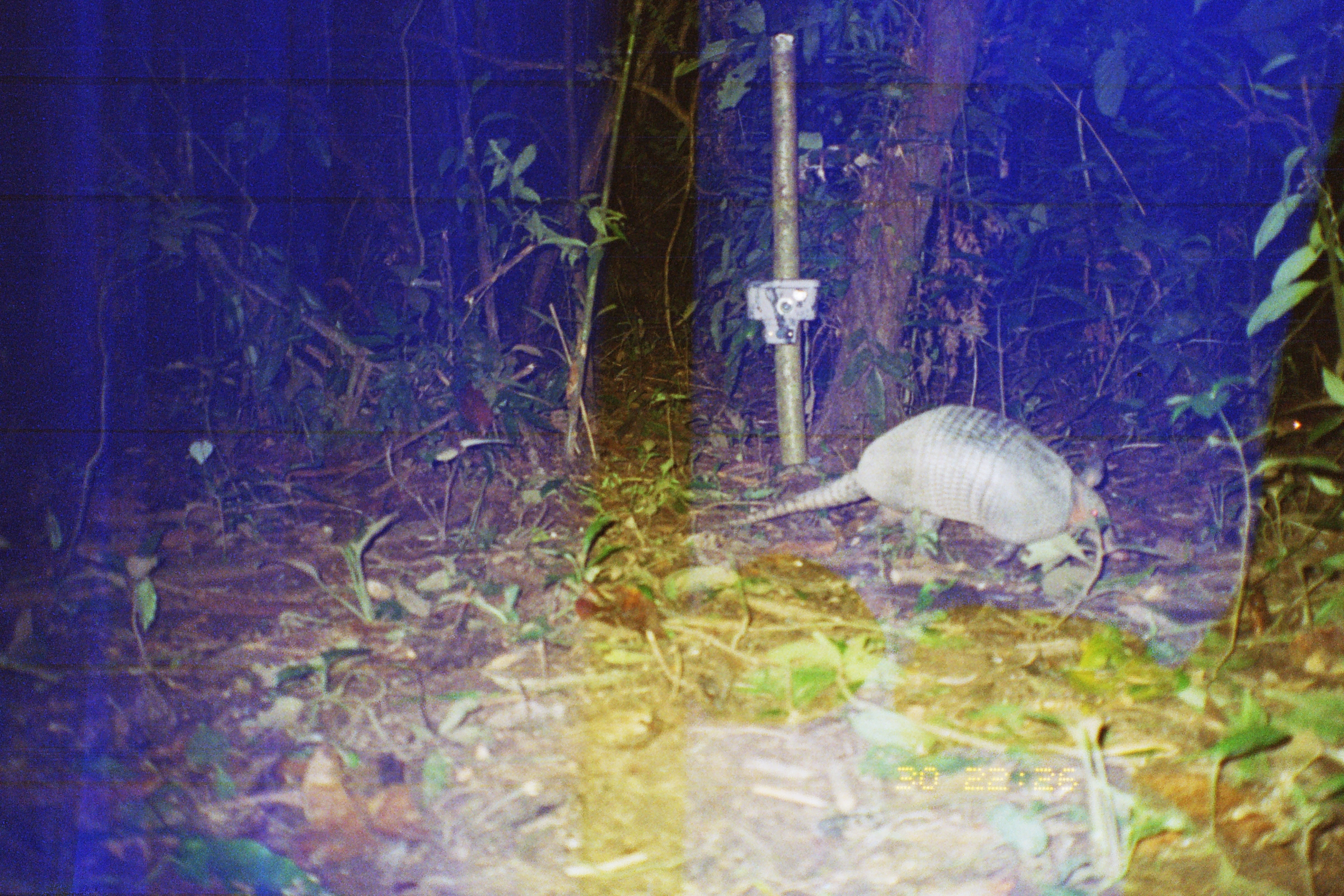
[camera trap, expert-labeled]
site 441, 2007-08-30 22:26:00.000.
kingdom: Animalia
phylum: Chordata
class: Mammalia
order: Cingulata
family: Dasypodidae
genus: Dasypus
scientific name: Dasypus novemcinctus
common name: nine-banded armadillo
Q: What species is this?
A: Dasypus novemcinctus (nine-banded armadillo).